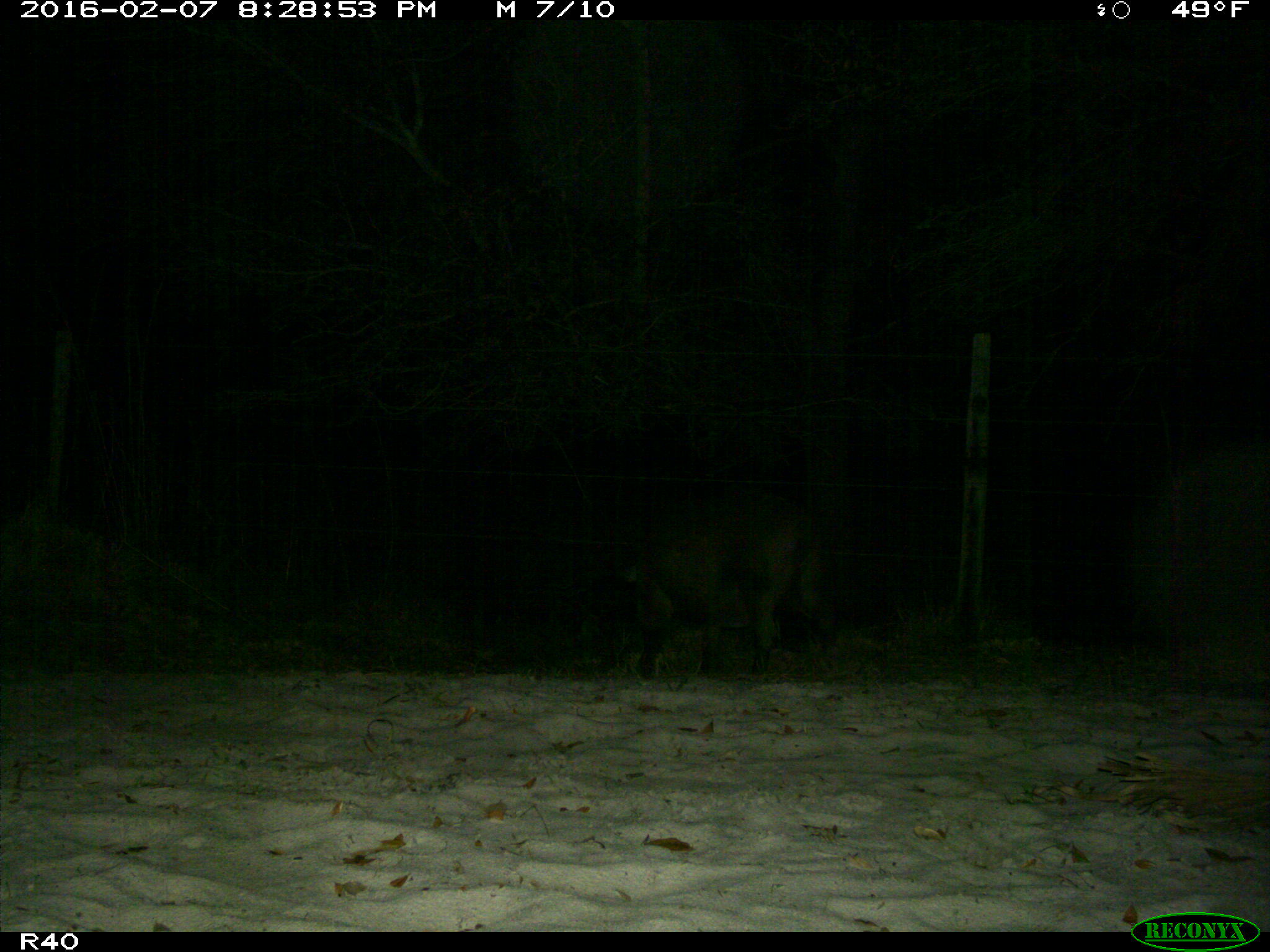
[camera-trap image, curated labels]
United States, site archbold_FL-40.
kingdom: Animalia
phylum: Chordata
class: Mammalia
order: Artiodactyla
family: Suidae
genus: Sus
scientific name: Sus scrofa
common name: wild boar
Sus scrofa (wild boar).